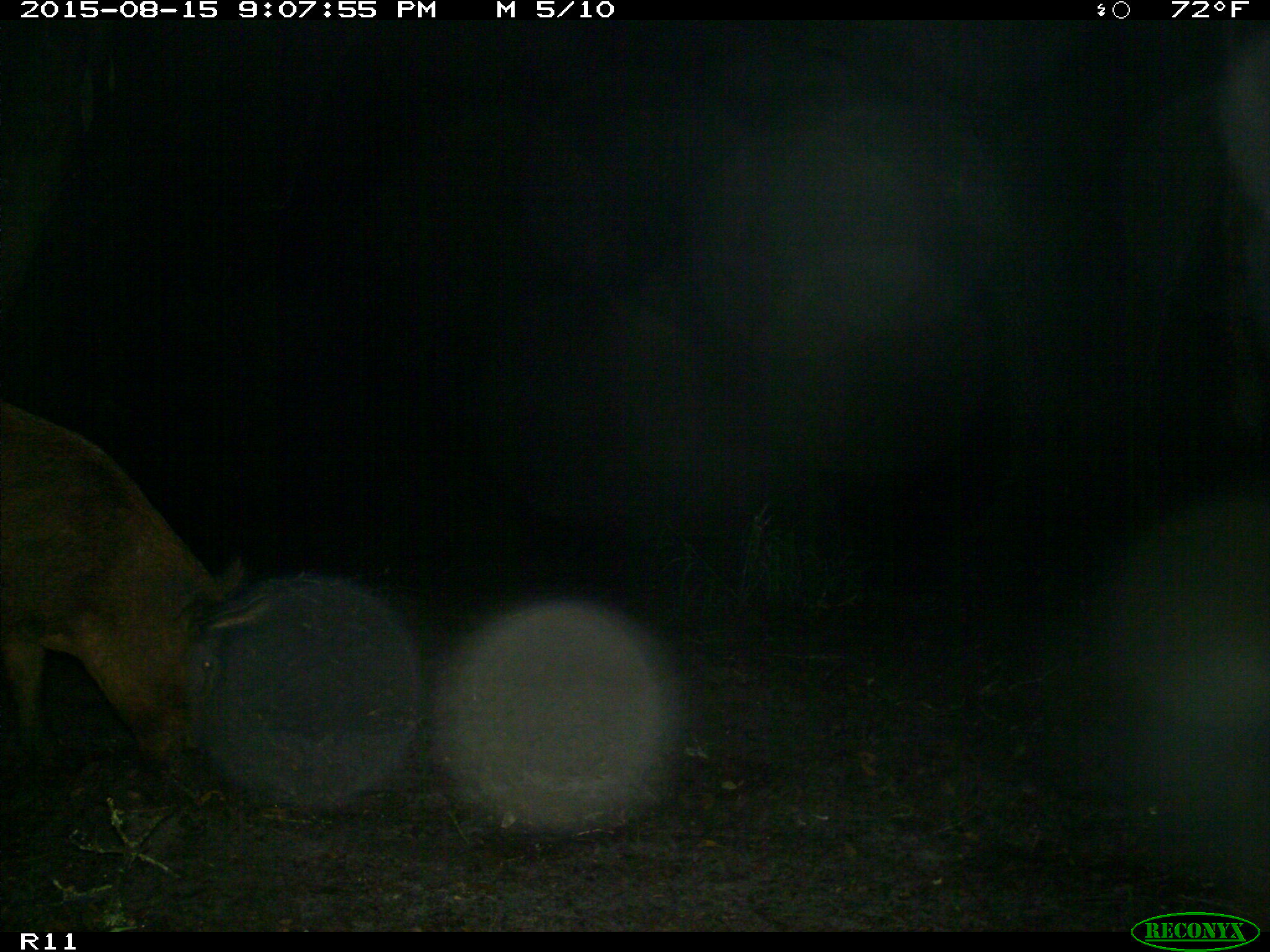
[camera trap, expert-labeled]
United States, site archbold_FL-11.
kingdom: Animalia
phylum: Chordata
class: Mammalia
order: Artiodactyla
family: Suidae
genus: Sus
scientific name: Sus scrofa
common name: wild boar